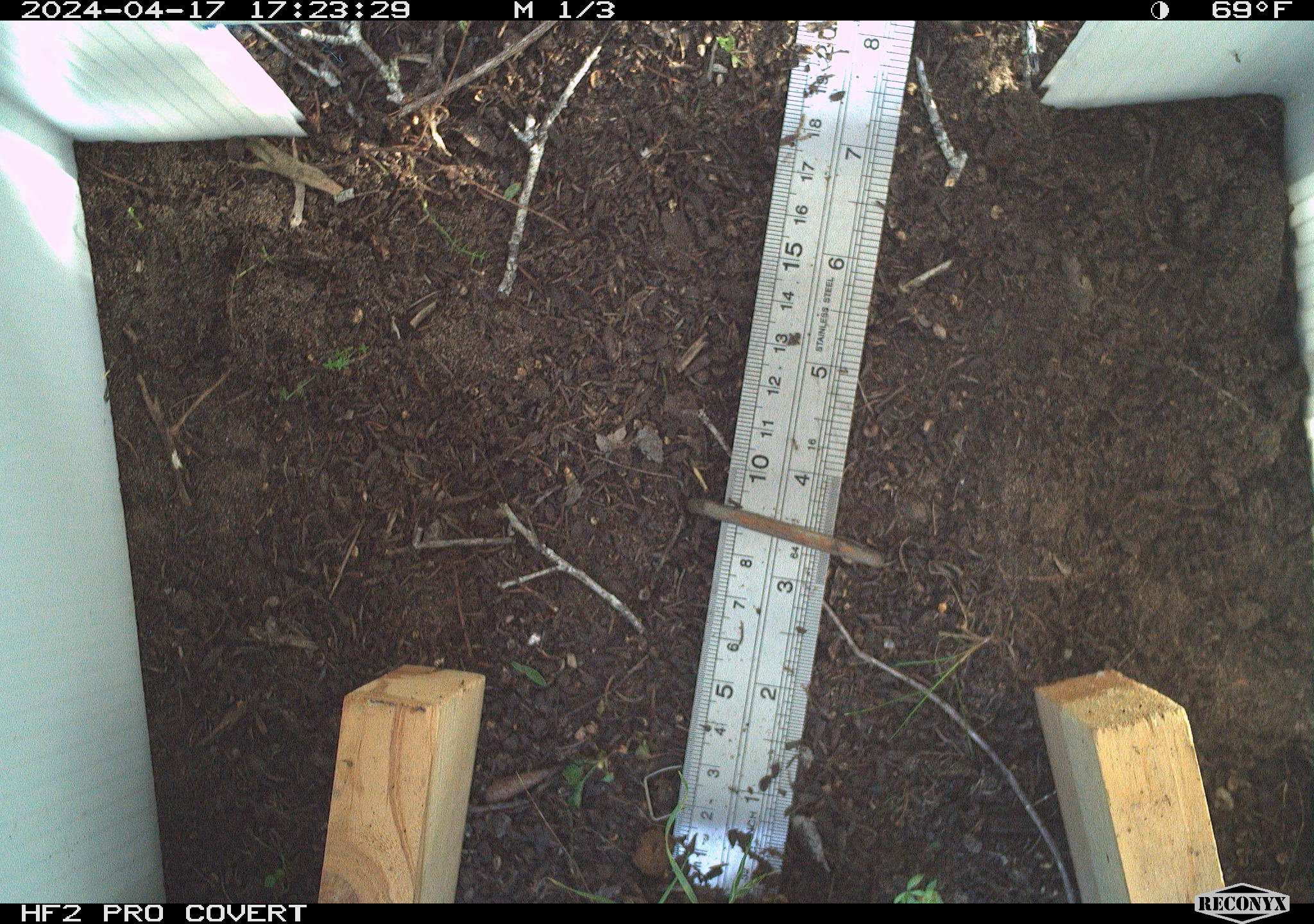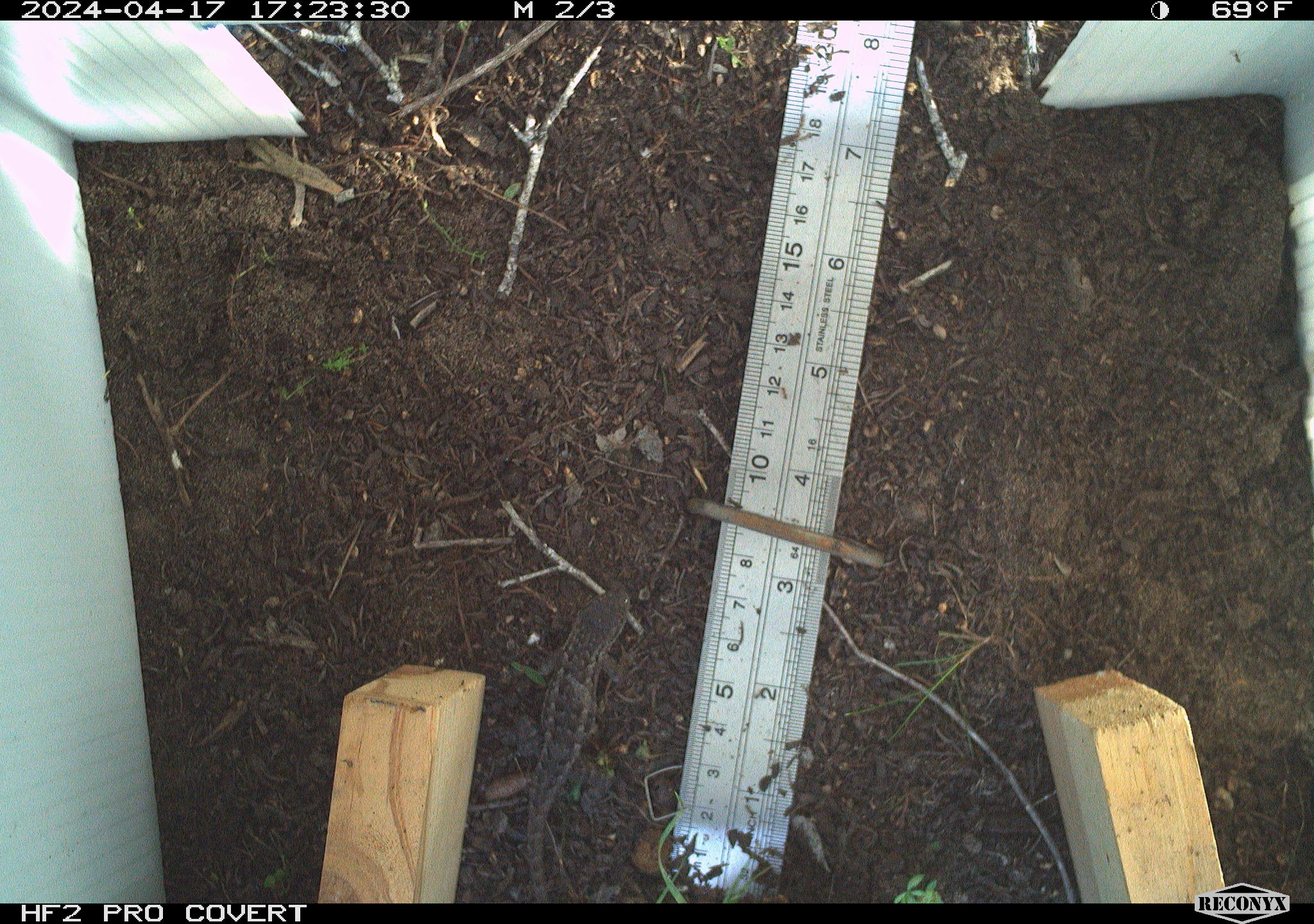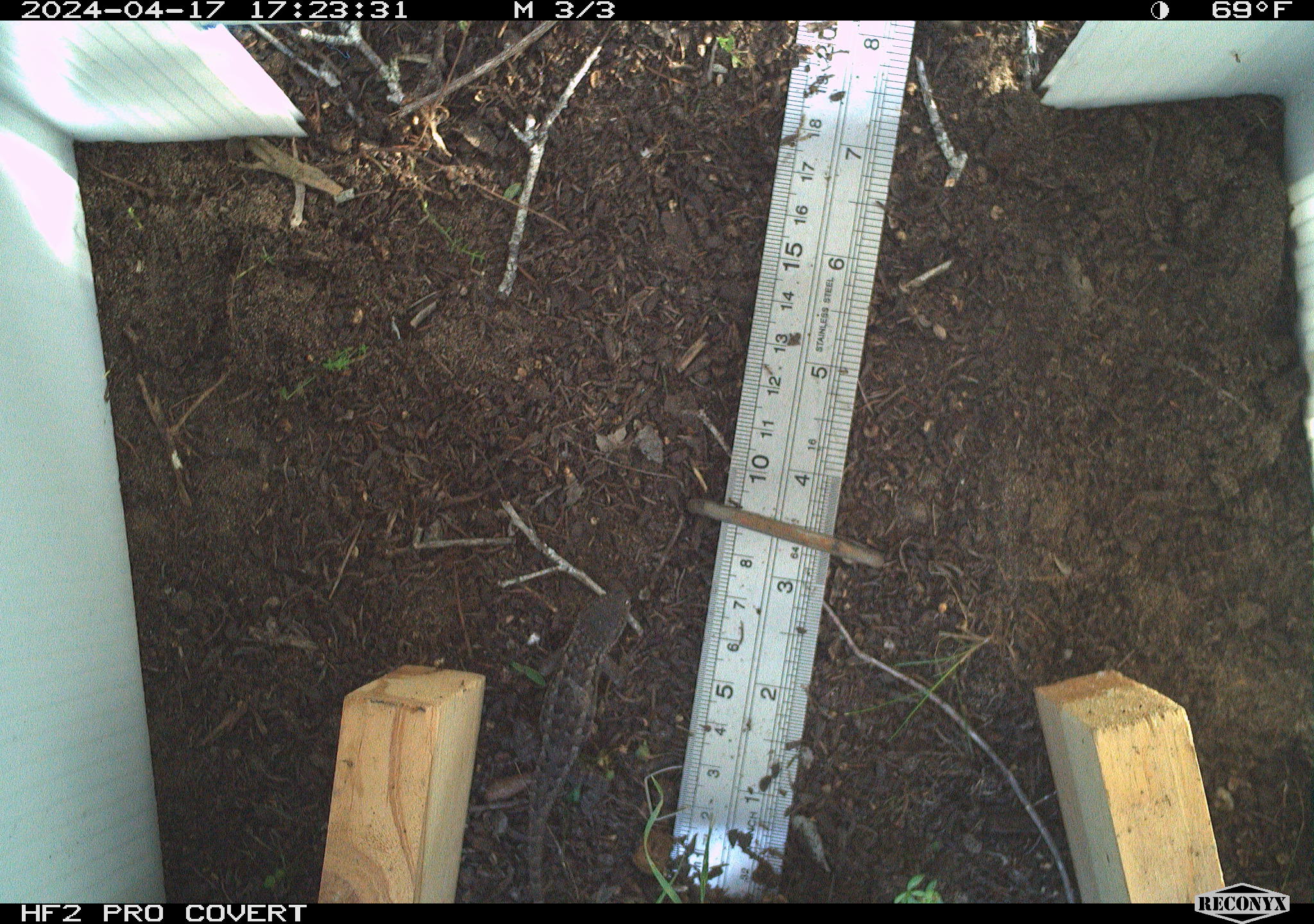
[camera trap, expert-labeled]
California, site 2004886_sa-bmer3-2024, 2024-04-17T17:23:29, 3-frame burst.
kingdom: Animalia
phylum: Chordata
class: Reptilia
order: Squamata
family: Phrynosomatidae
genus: Sceloporus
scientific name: Sceloporus occidentalis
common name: western fence lizard